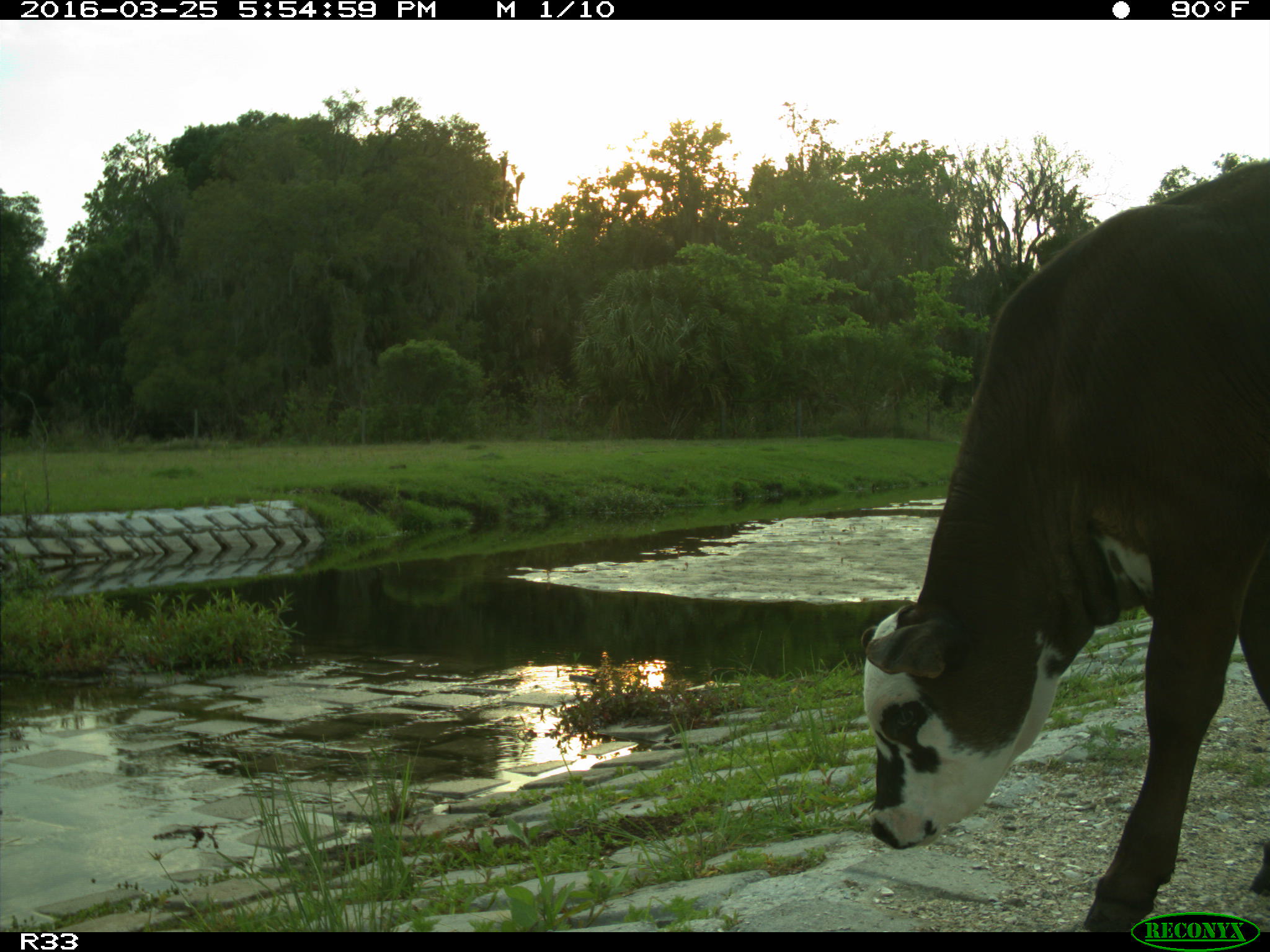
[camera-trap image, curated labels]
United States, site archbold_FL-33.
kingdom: Animalia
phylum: Chordata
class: Mammalia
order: Artiodactyla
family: Bovidae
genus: Bos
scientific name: Bos taurus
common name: domestic cow